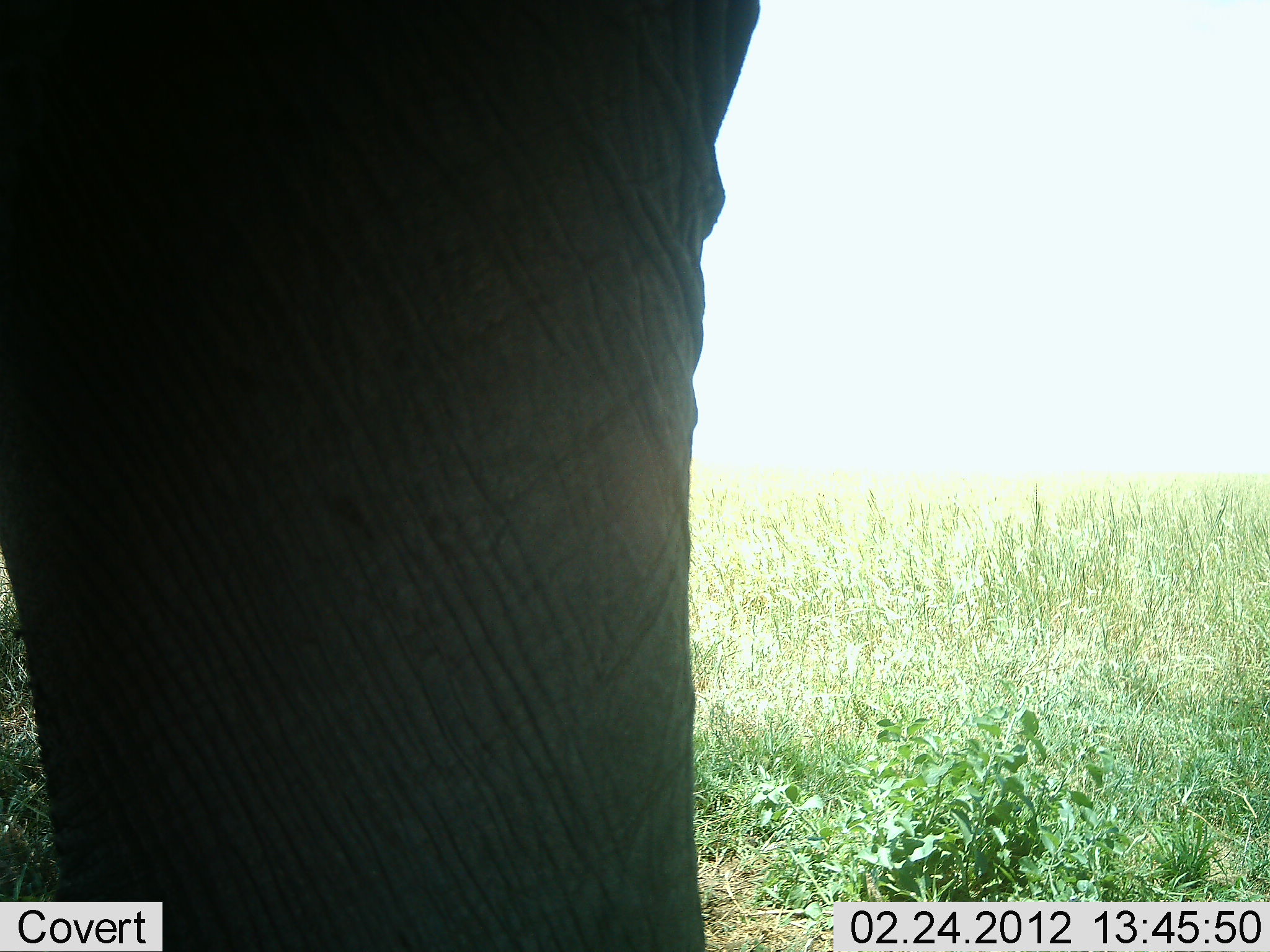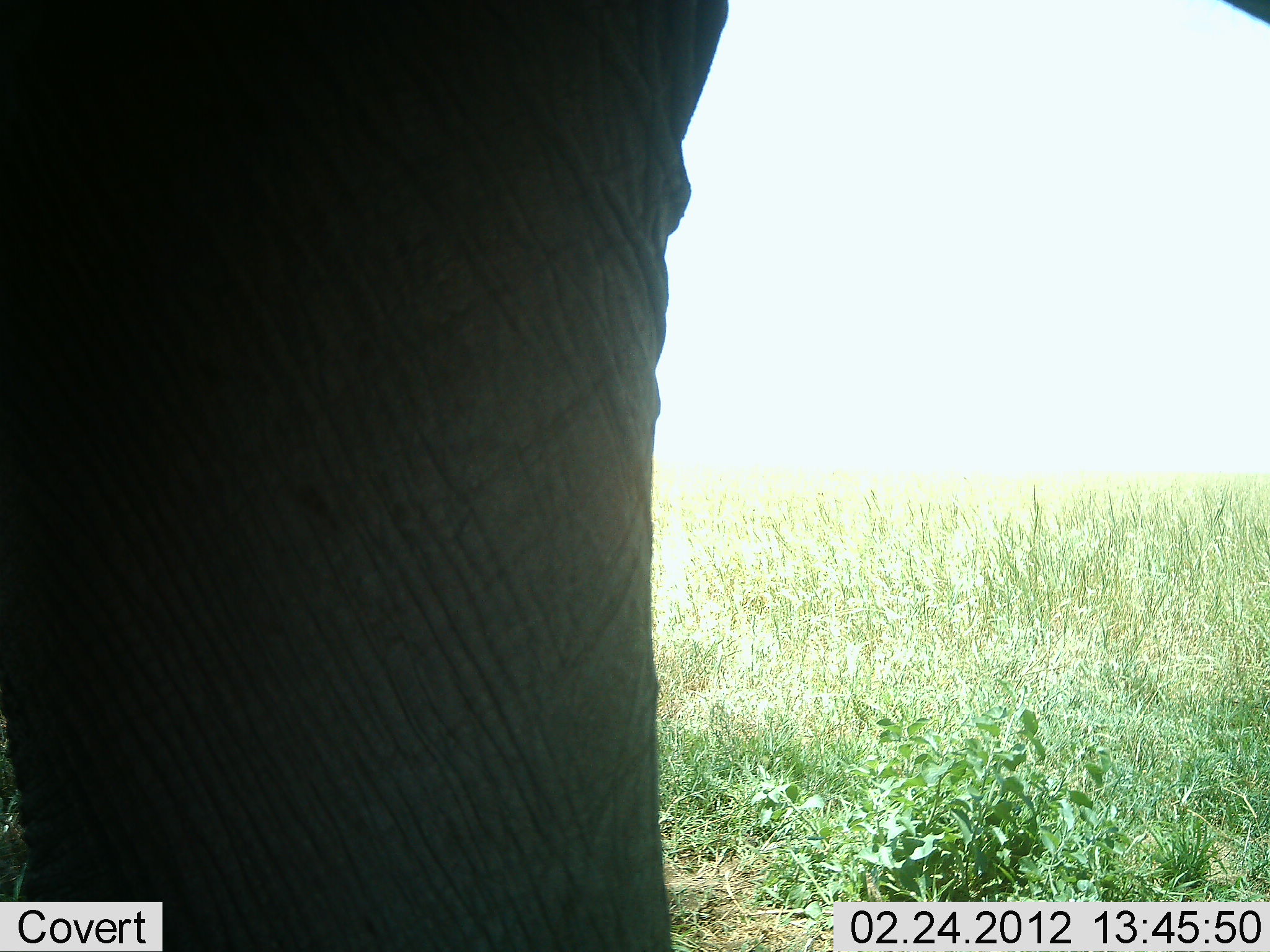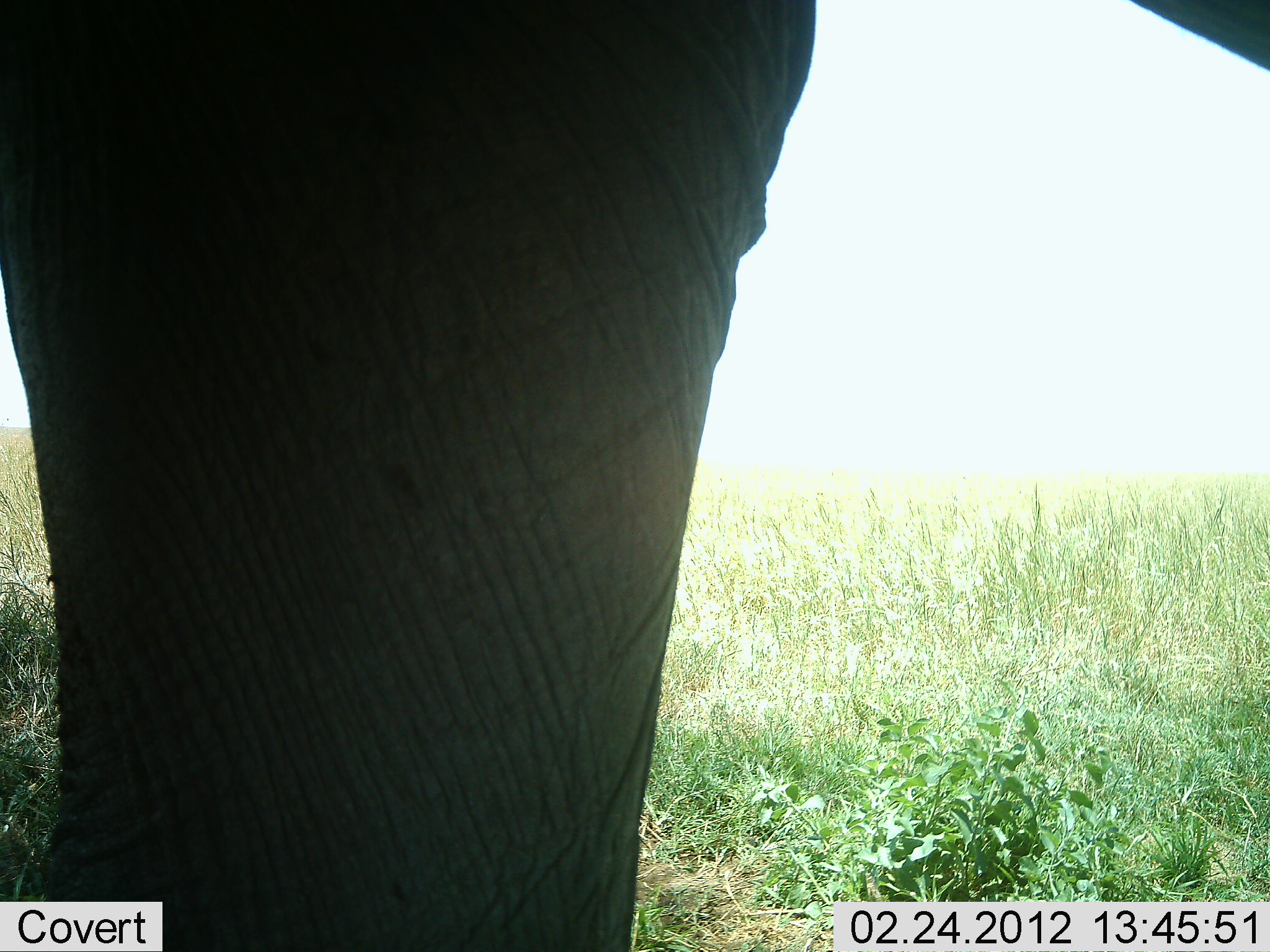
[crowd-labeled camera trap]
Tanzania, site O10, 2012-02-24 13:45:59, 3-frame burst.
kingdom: Animalia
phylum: Chordata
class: Mammalia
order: Proboscidea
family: Elephantidae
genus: Loxodonta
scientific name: Loxodonta africana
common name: african bush elephant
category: elephant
Elephant (african bush elephant) (Loxodonta africana), count 1. Behavior (volunteer vote fractions): standing 83%, resting 0%, moving 17%, interacting 0%. Young present (vote fraction): 0%. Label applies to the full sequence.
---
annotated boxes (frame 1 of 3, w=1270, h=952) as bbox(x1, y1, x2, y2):
animal: bbox(2, 0, 764, 950)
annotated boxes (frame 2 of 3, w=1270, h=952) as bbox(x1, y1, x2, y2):
animal: bbox(2, 0, 1267, 950)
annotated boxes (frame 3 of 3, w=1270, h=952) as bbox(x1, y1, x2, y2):
animal: bbox(0, 0, 1269, 950)